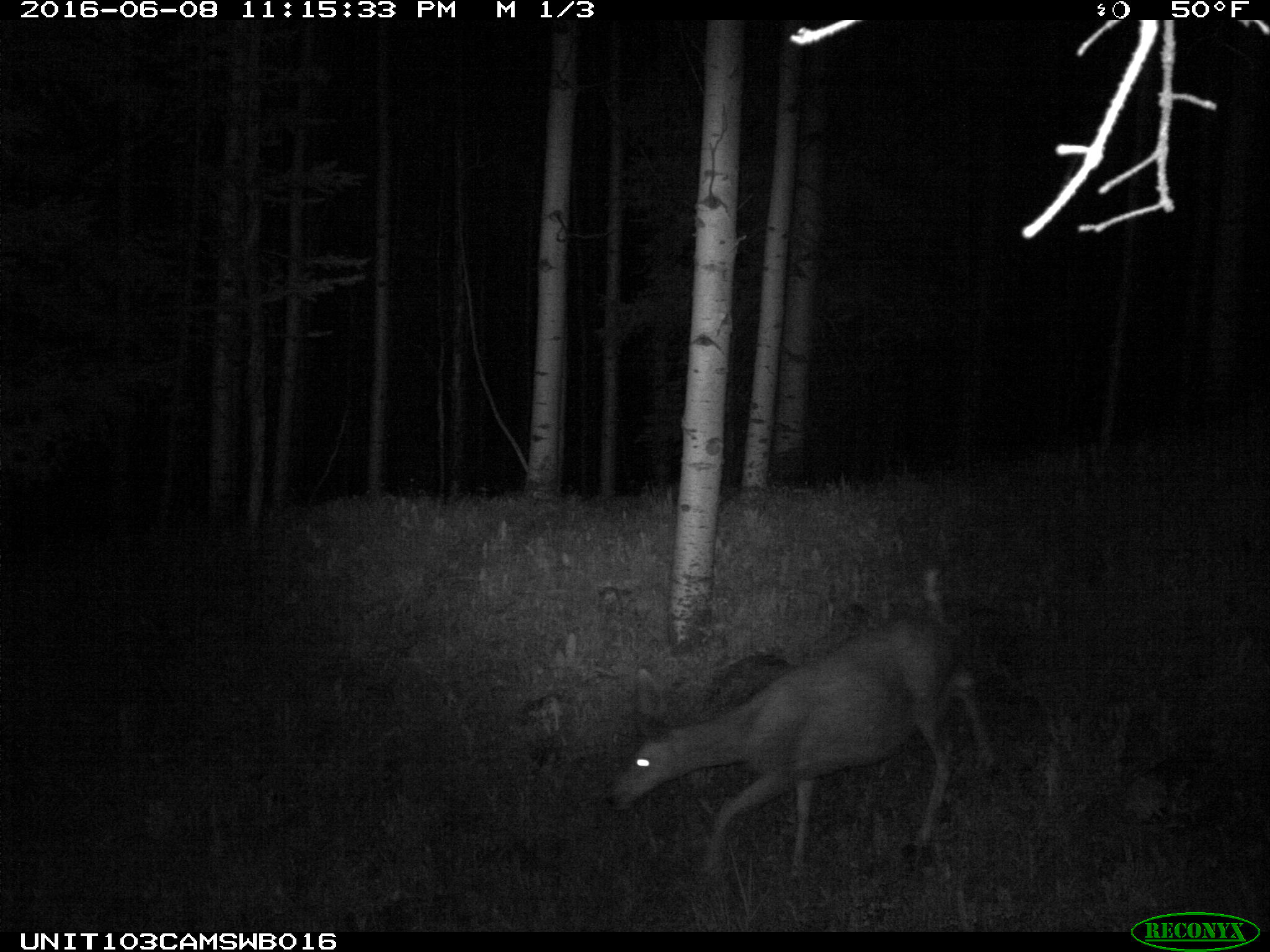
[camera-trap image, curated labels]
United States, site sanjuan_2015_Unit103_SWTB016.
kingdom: Animalia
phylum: Chordata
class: Mammalia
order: Artiodactyla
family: Cervidae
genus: Odocoileus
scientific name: Odocoileus hemionus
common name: mule deer